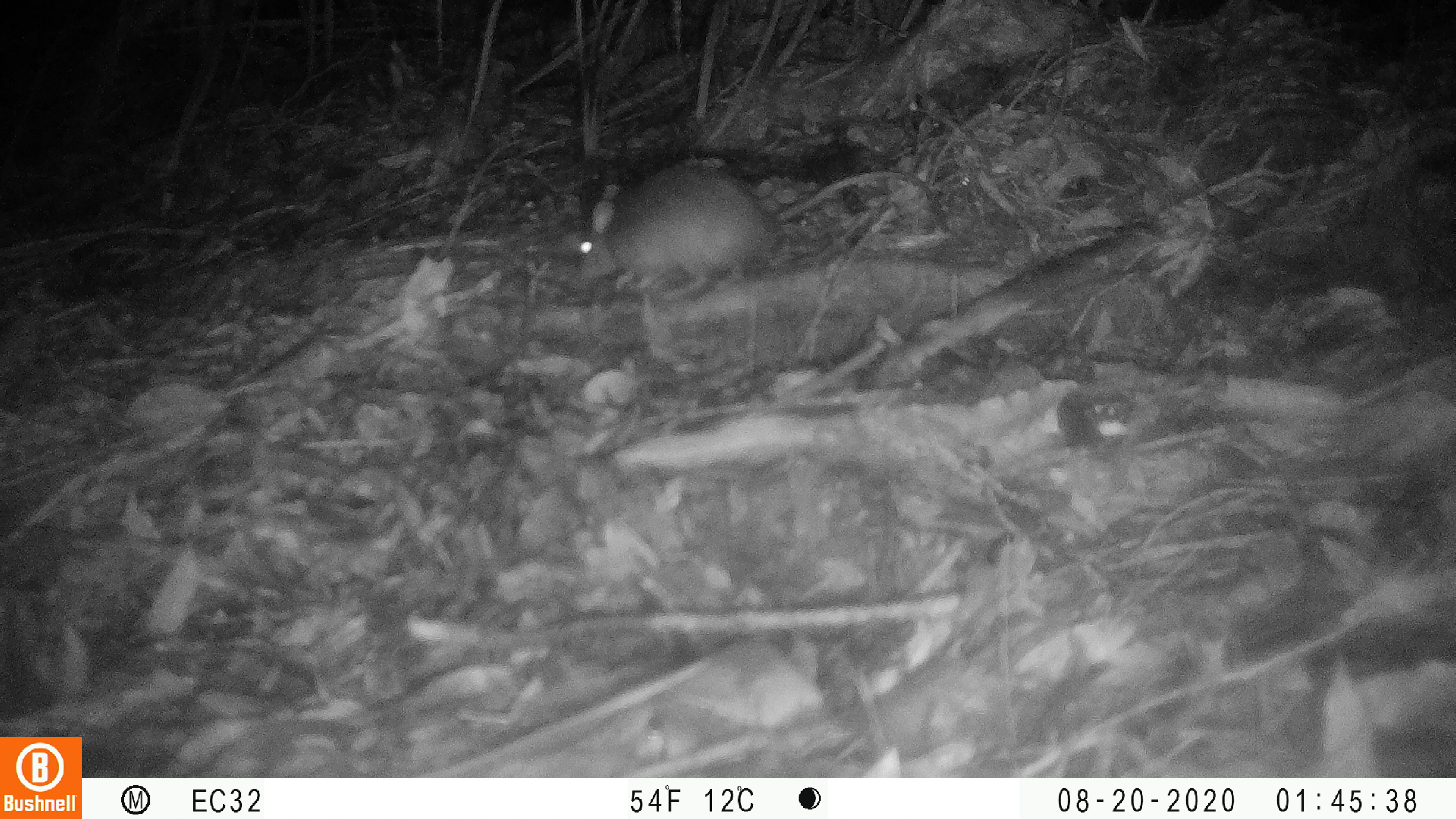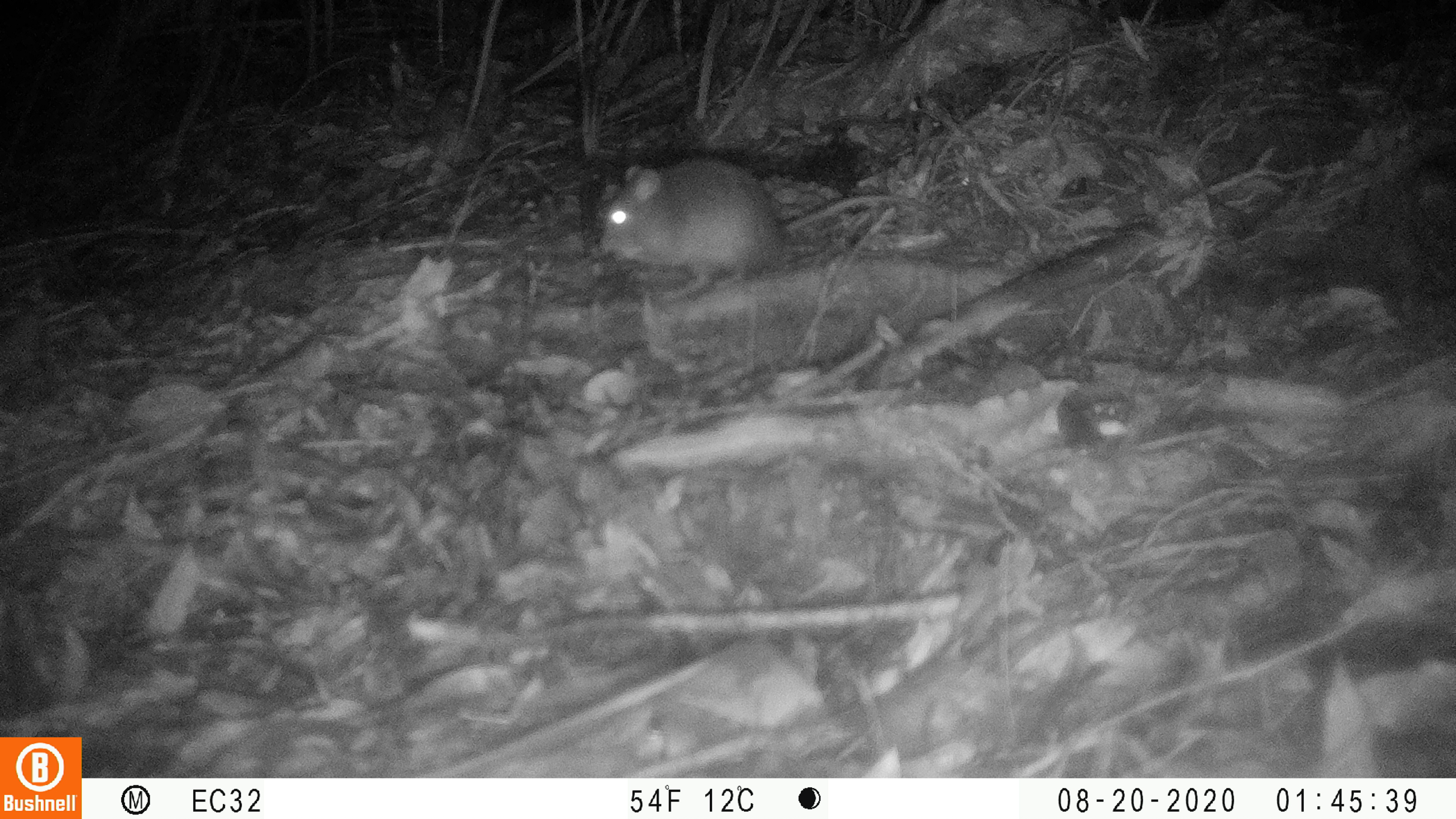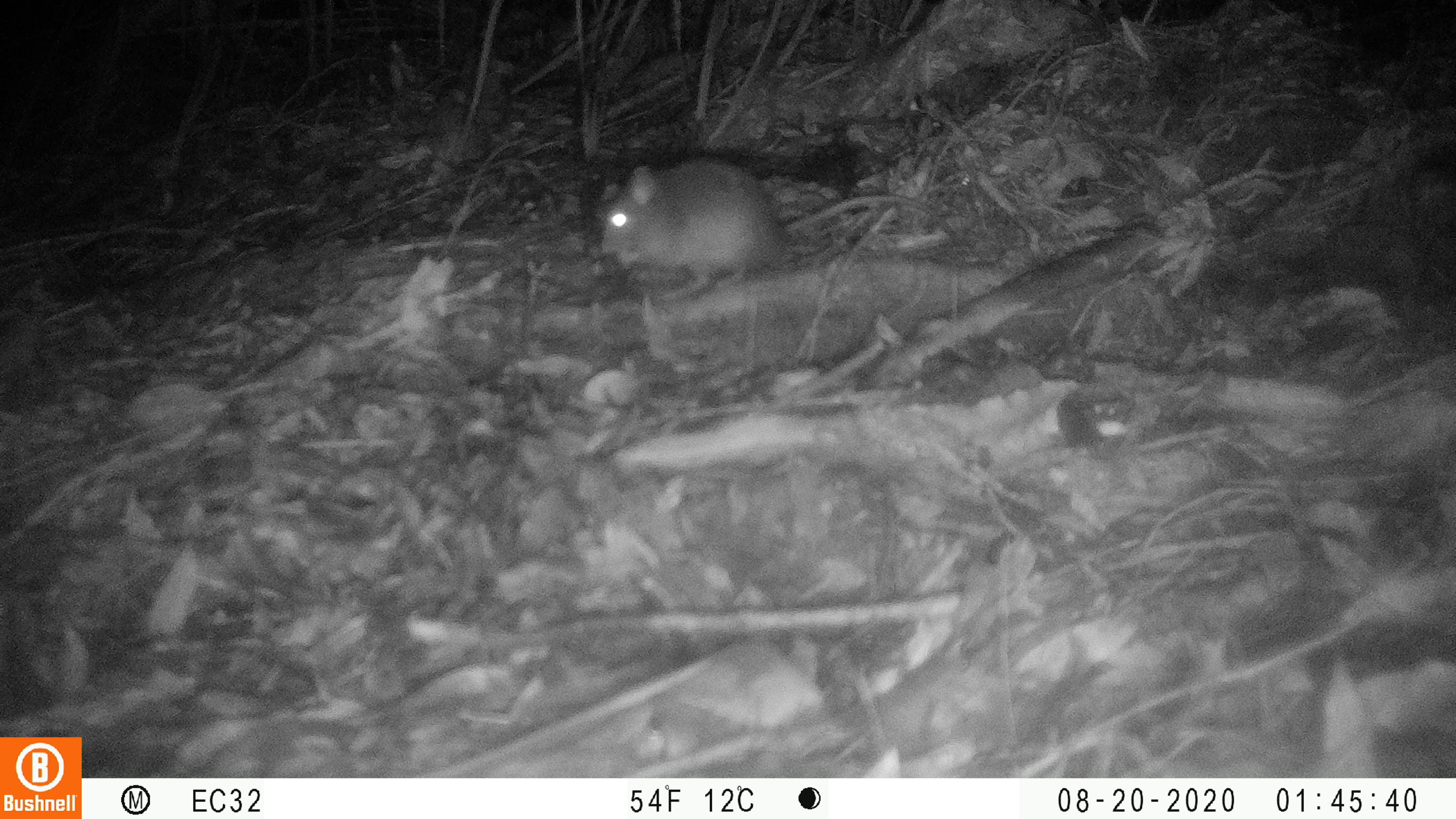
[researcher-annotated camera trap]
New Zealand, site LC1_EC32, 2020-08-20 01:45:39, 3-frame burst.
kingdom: Animalia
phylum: Chordata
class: Mammalia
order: Rodentia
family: Muridae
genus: Rattus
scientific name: Rattus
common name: rat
Rat (Rattus).